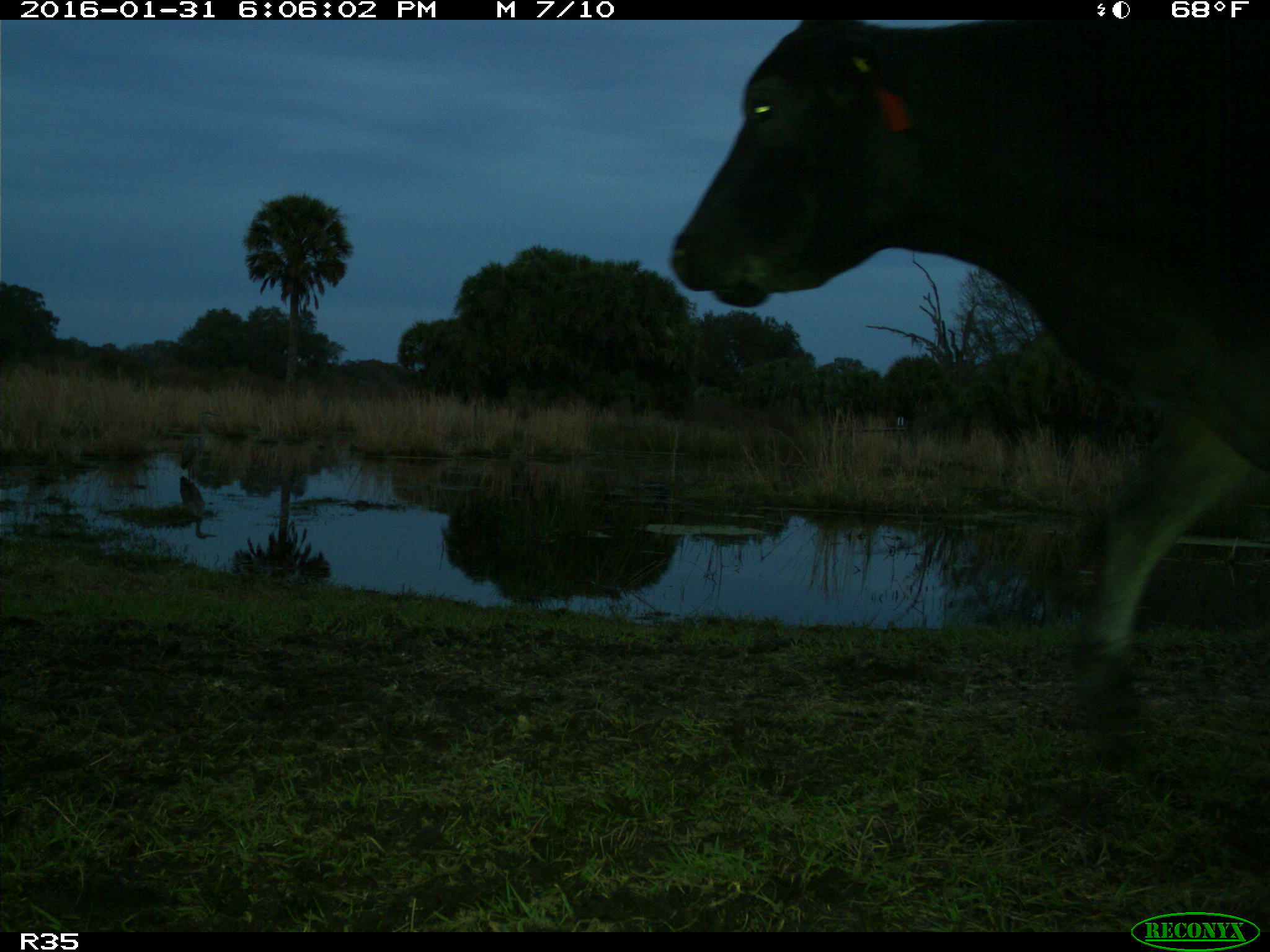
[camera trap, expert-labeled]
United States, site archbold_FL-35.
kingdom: Animalia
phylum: Chordata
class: Mammalia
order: Artiodactyla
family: Bovidae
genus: Bos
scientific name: Bos taurus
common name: domestic cow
Bos taurus (domestic cow).